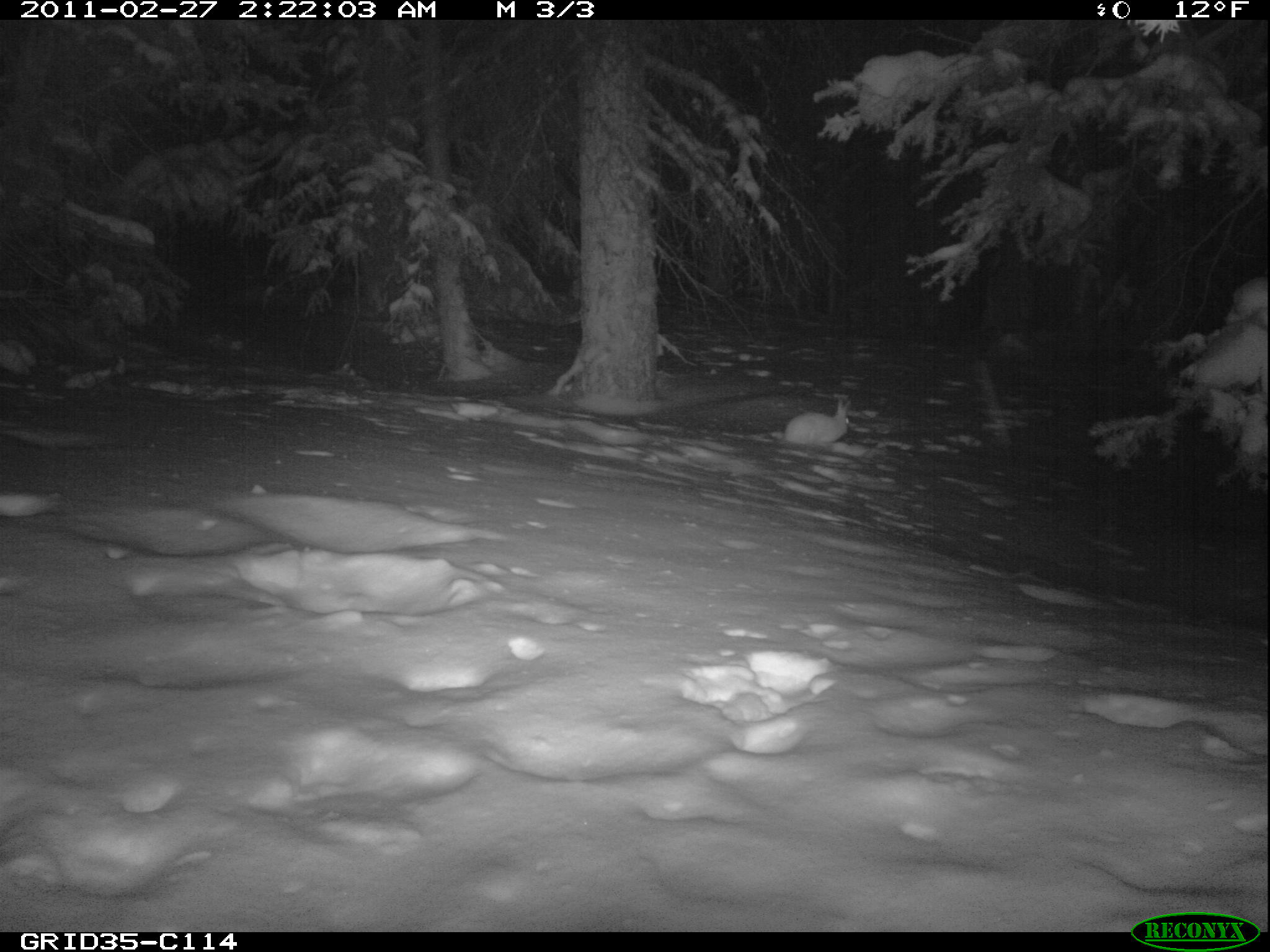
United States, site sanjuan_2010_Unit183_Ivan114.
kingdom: Animalia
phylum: Chordata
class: Mammalia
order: Lagomorpha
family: Leporidae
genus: Lepus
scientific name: Lepus americanus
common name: snowshoe hare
Lepus americanus (snowshoe hare).